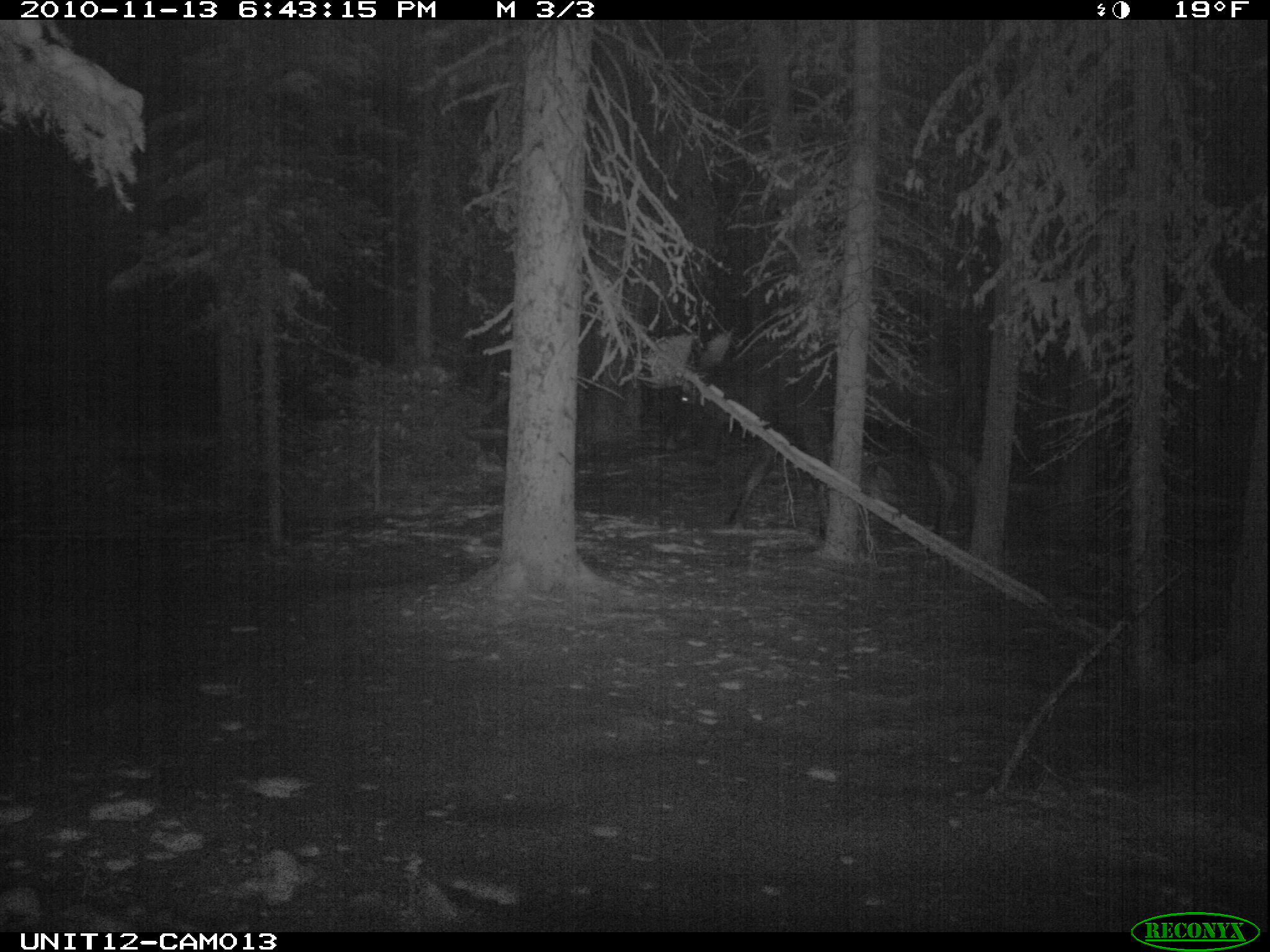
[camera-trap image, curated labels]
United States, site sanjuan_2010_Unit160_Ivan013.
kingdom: Animalia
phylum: Chordata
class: Mammalia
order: Artiodactyla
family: Cervidae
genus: Alces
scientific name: Alces alces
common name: moose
Alces alces (moose).